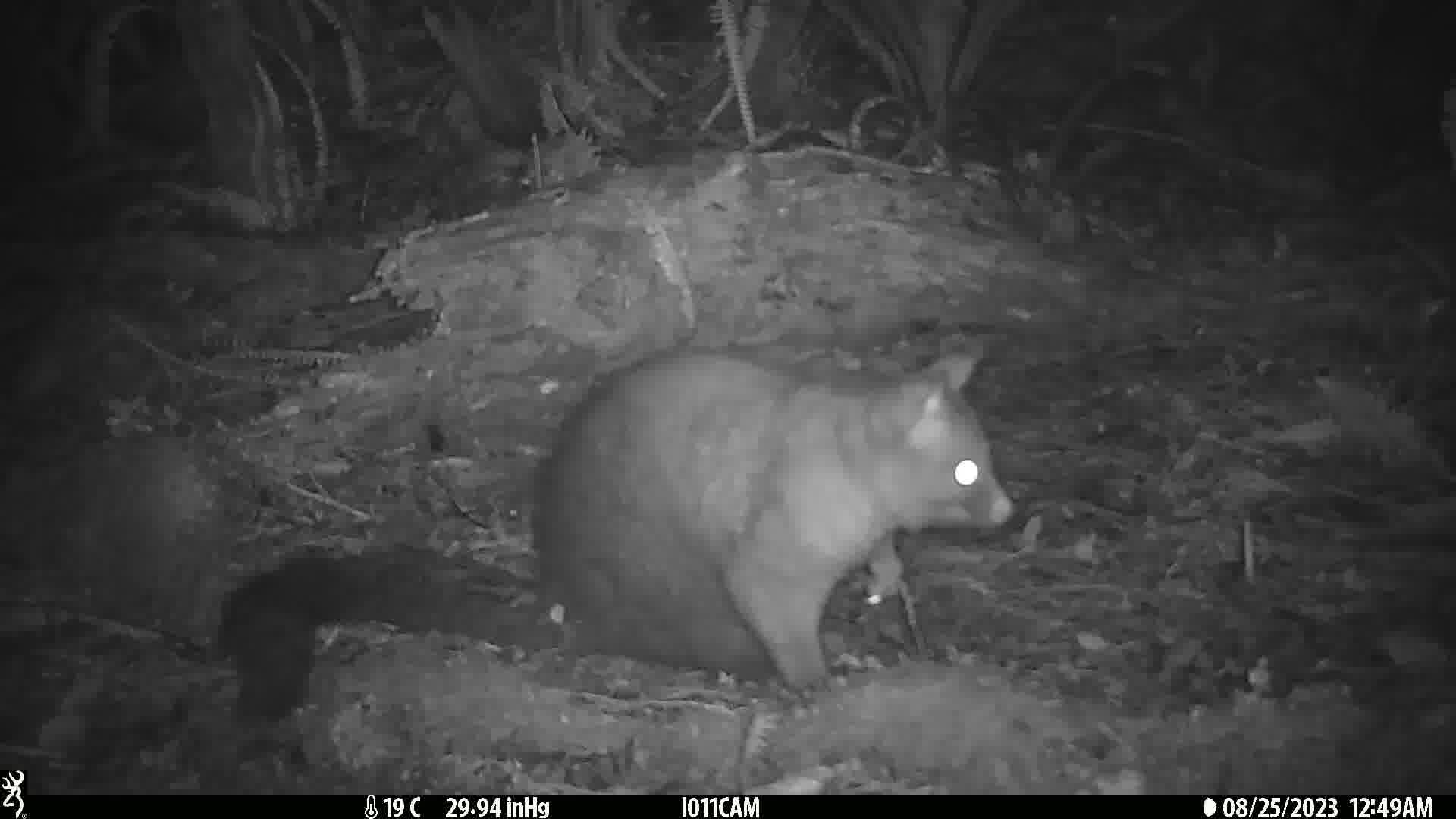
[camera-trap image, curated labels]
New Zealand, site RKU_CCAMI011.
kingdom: Animalia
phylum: Chordata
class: Mammalia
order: Diprotodontia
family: Phalangeridae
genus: Trichosurus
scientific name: Trichosurus vulpecula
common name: common brushtail possum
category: possum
Possum (common brushtail possum) (Trichosurus vulpecula).